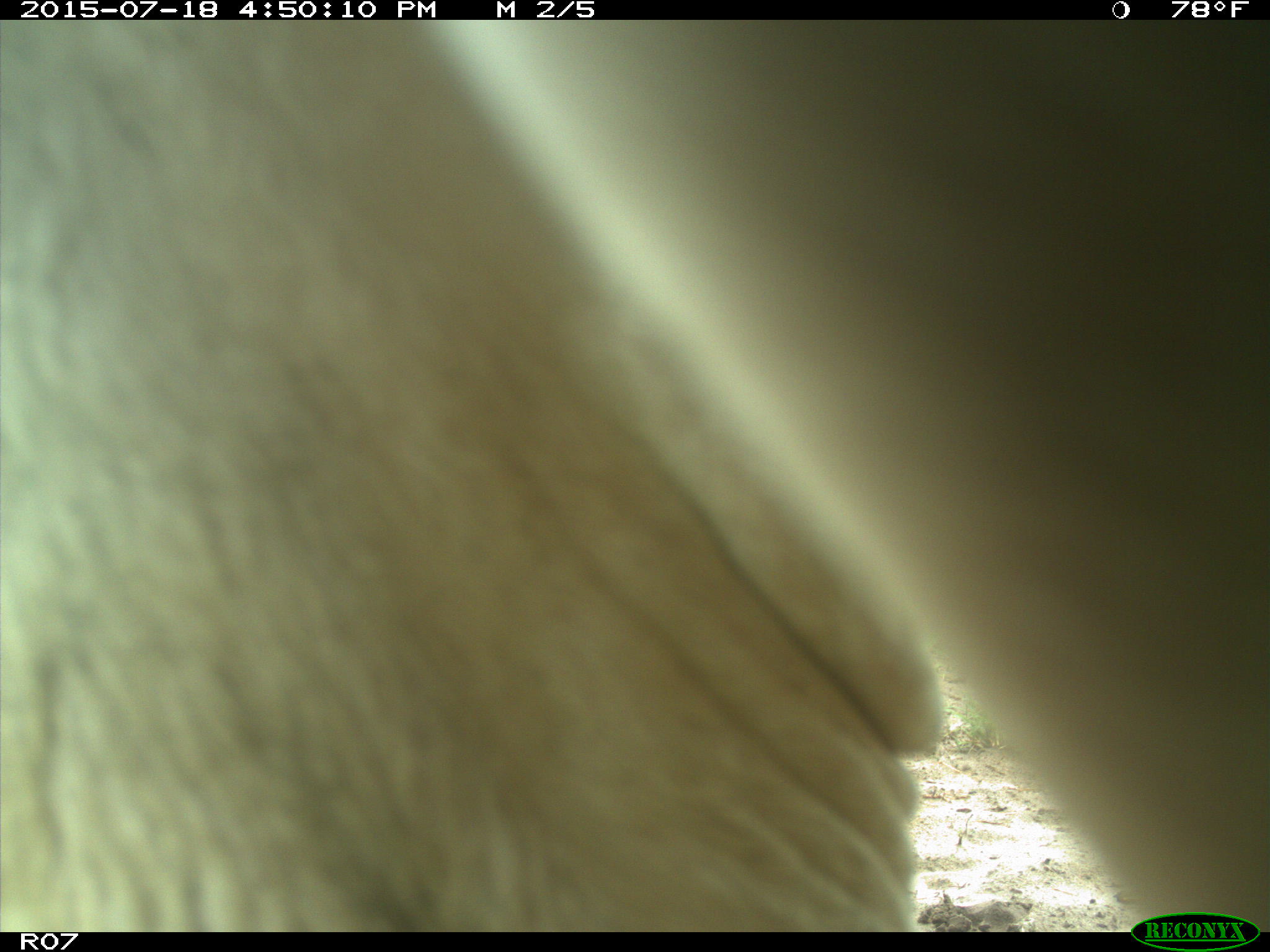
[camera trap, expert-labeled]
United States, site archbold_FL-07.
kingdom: Animalia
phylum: Chordata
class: Mammalia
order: Artiodactyla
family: Bovidae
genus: Bos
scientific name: Bos taurus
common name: domestic cow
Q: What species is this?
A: Bos taurus (domestic cow).